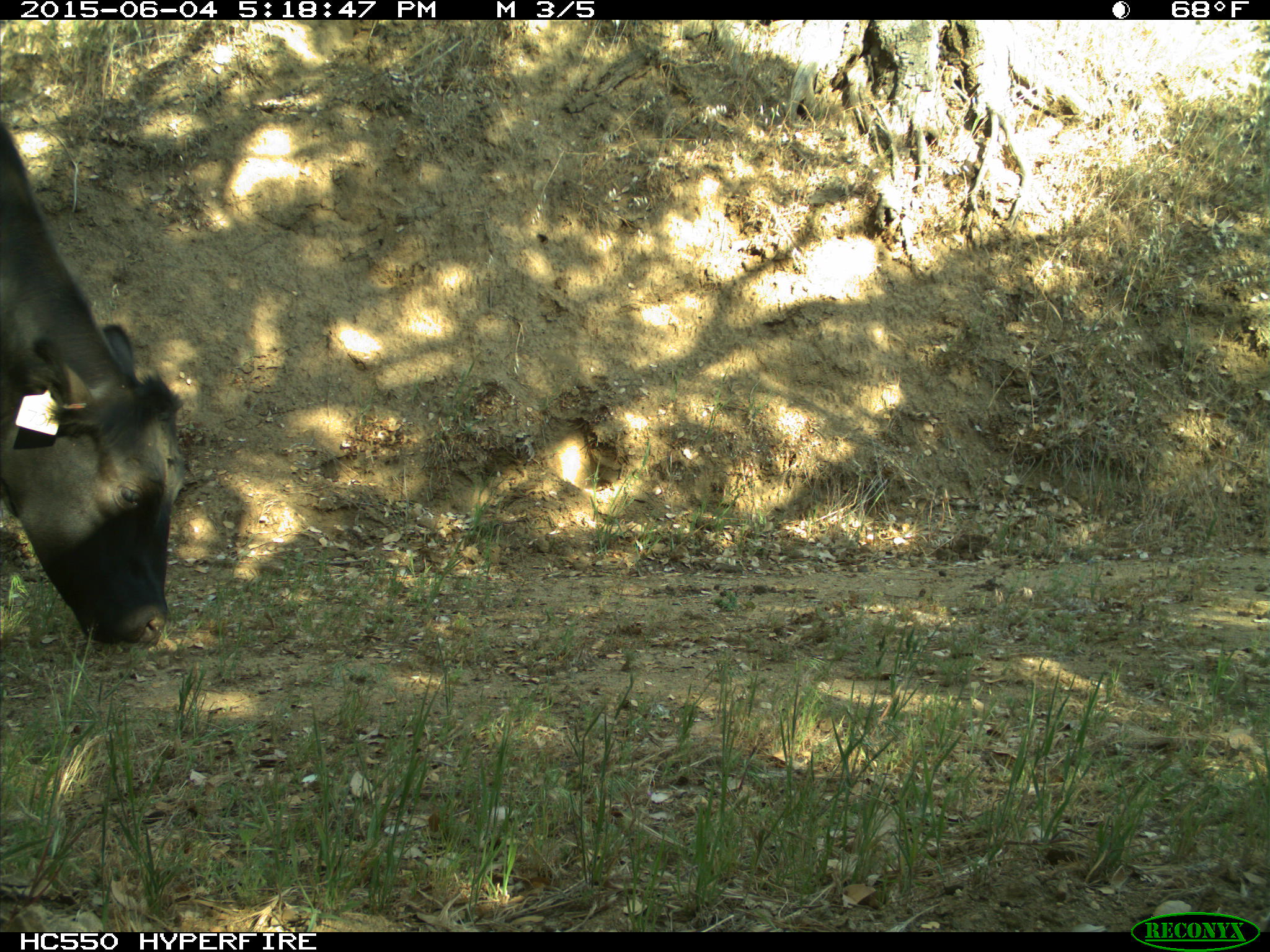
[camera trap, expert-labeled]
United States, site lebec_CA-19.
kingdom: Animalia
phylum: Chordata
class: Mammalia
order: Artiodactyla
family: Bovidae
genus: Bos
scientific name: Bos taurus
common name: domestic cow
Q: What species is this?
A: Bos taurus (domestic cow).